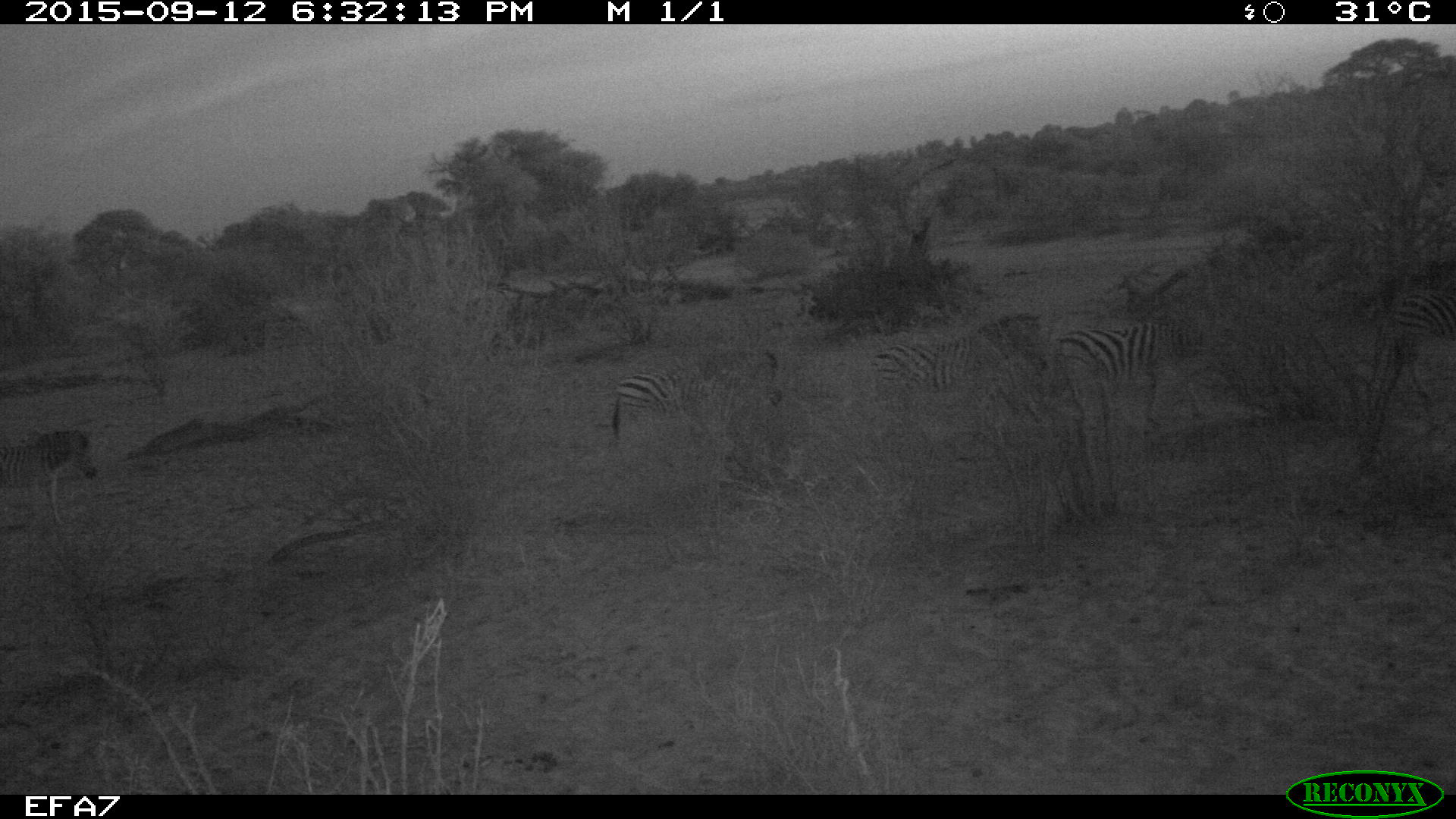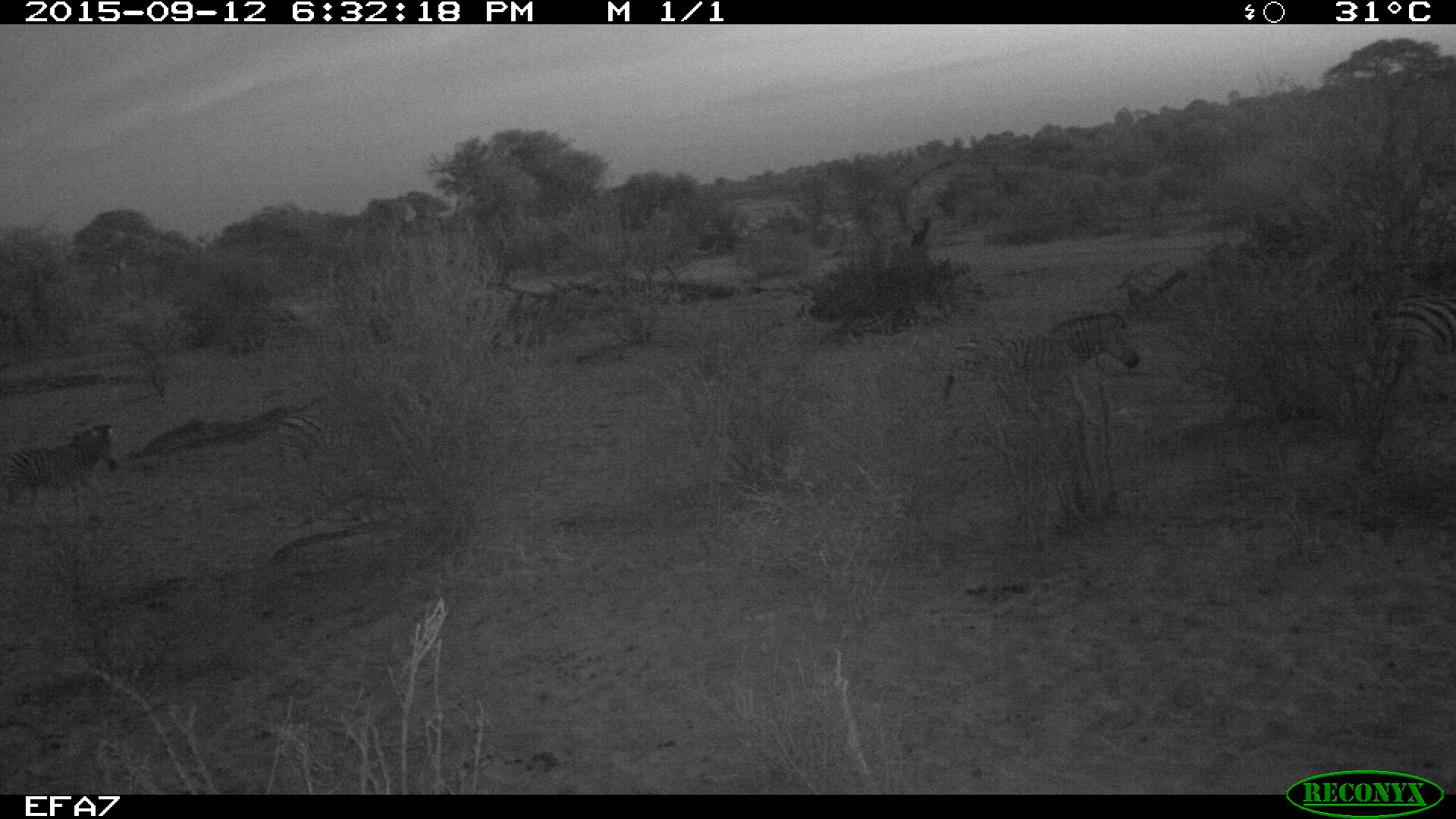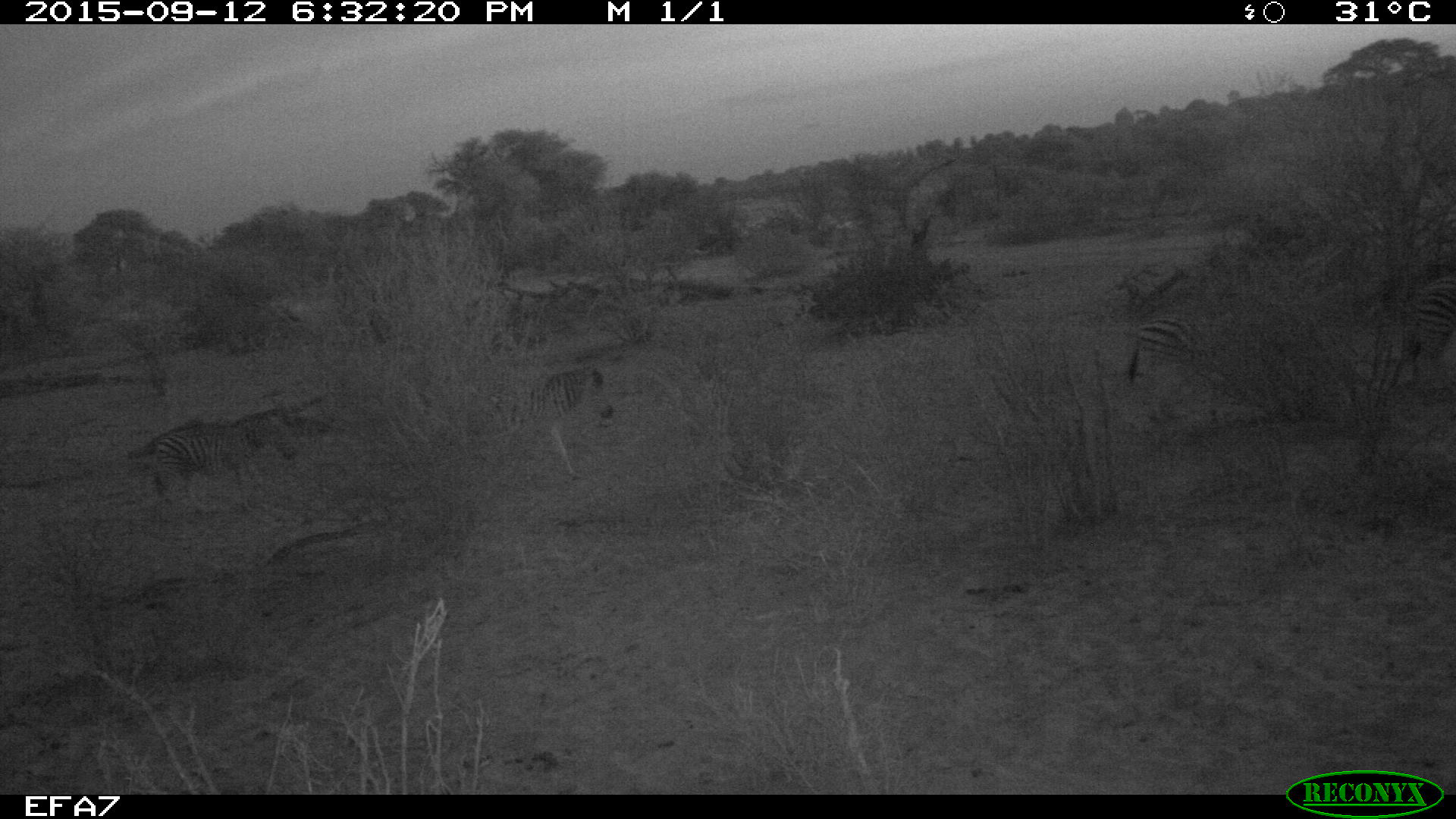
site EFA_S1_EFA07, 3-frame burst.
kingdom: Animalia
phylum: Chordata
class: Mammalia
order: Perissodactyla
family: Equidae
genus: Equus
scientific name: Equus quagga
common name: plains zebra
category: zebraplains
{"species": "zebraplains (plains zebra) (Equus quagga)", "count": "5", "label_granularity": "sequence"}